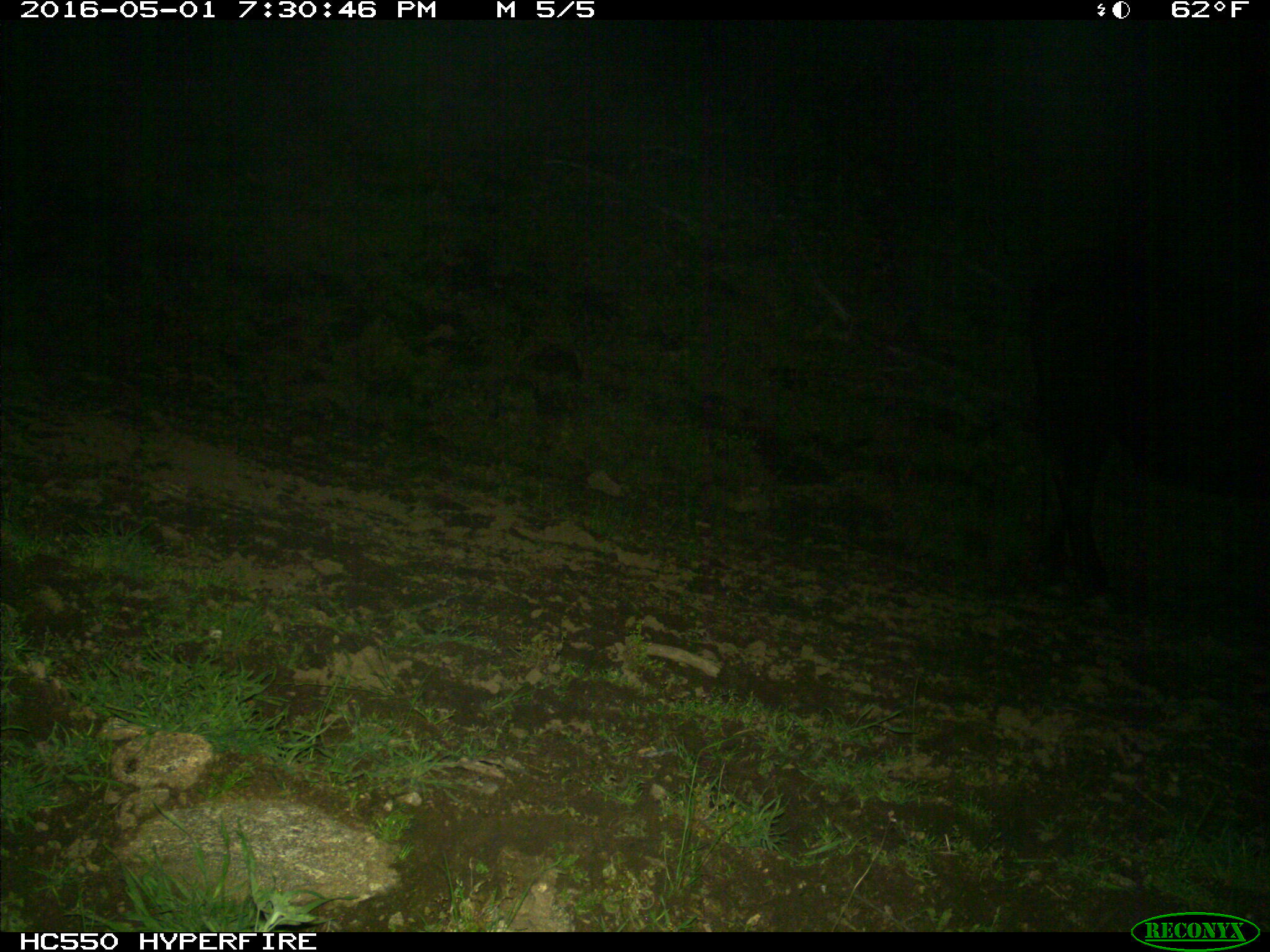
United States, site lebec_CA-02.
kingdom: Animalia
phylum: Chordata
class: Mammalia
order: Artiodactyla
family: Bovidae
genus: Bos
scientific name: Bos taurus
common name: domestic cow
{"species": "Bos taurus (domestic cow)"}